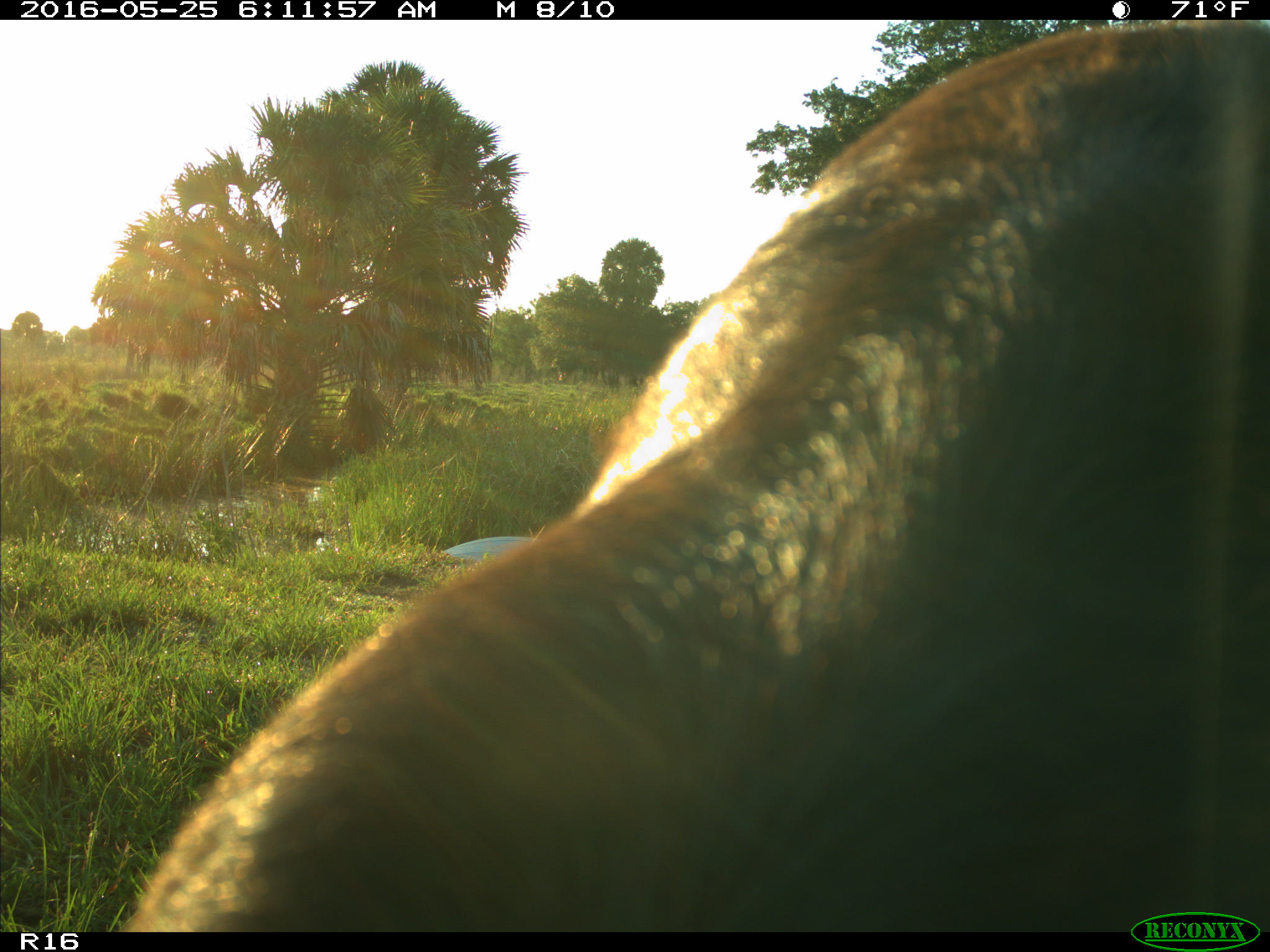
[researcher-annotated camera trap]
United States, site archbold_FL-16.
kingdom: Animalia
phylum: Chordata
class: Mammalia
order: Artiodactyla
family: Bovidae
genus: Bos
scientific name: Bos taurus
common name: domestic cow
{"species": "Bos taurus (domestic cow)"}